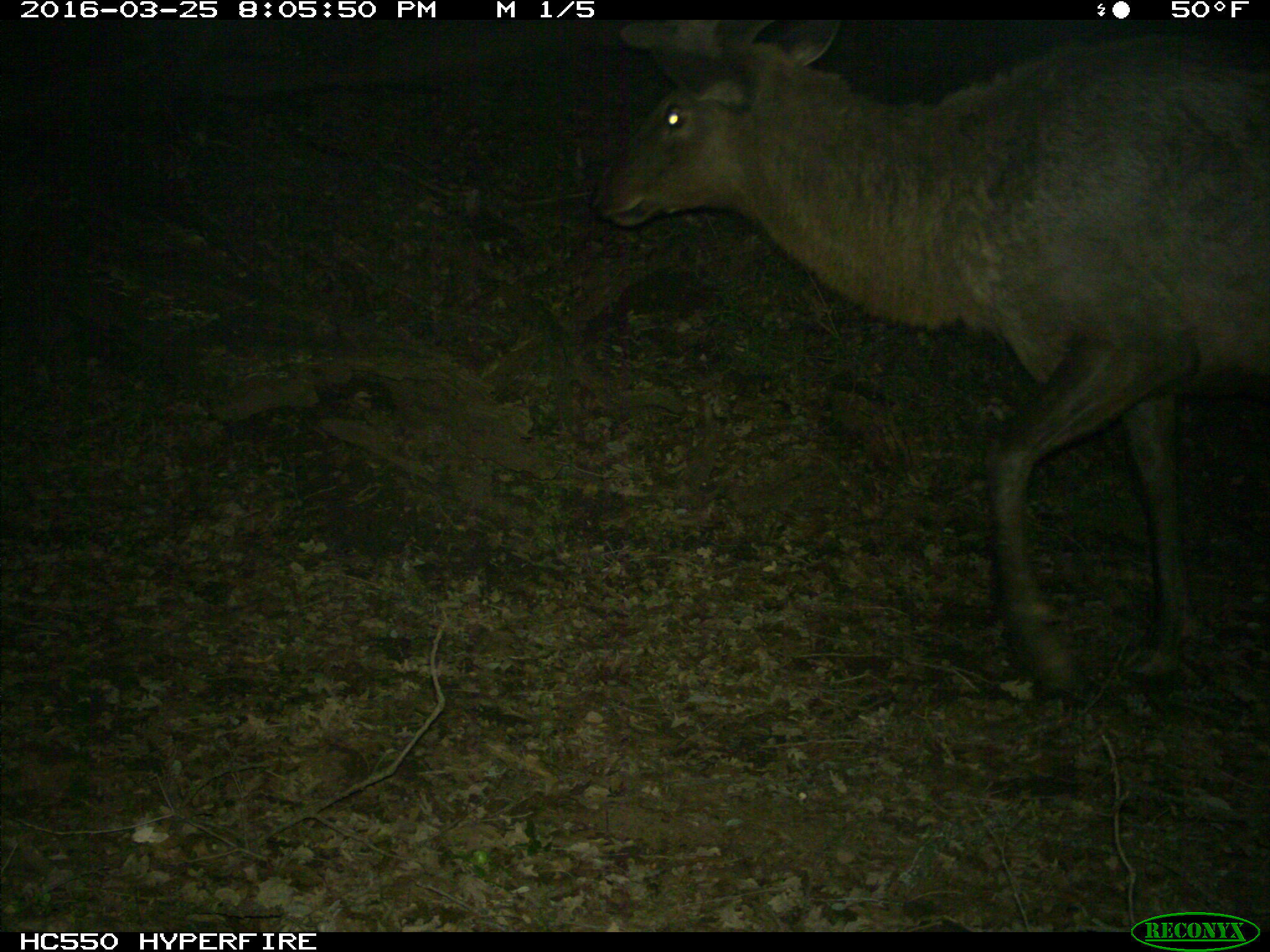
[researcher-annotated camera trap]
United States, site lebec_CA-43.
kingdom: Animalia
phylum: Chordata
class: Mammalia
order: Artiodactyla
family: Cervidae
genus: Cervus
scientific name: Cervus canadensis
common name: elk